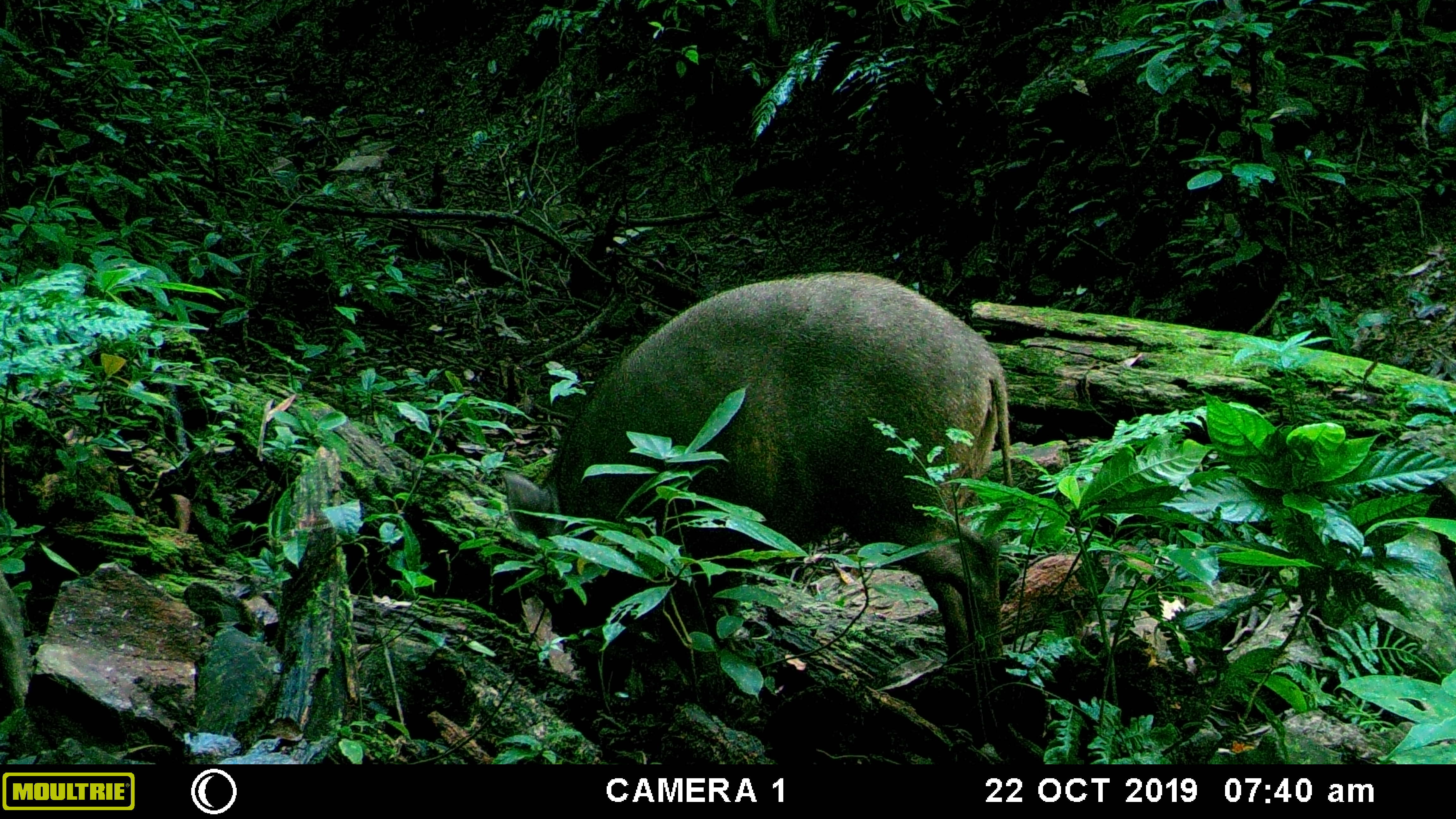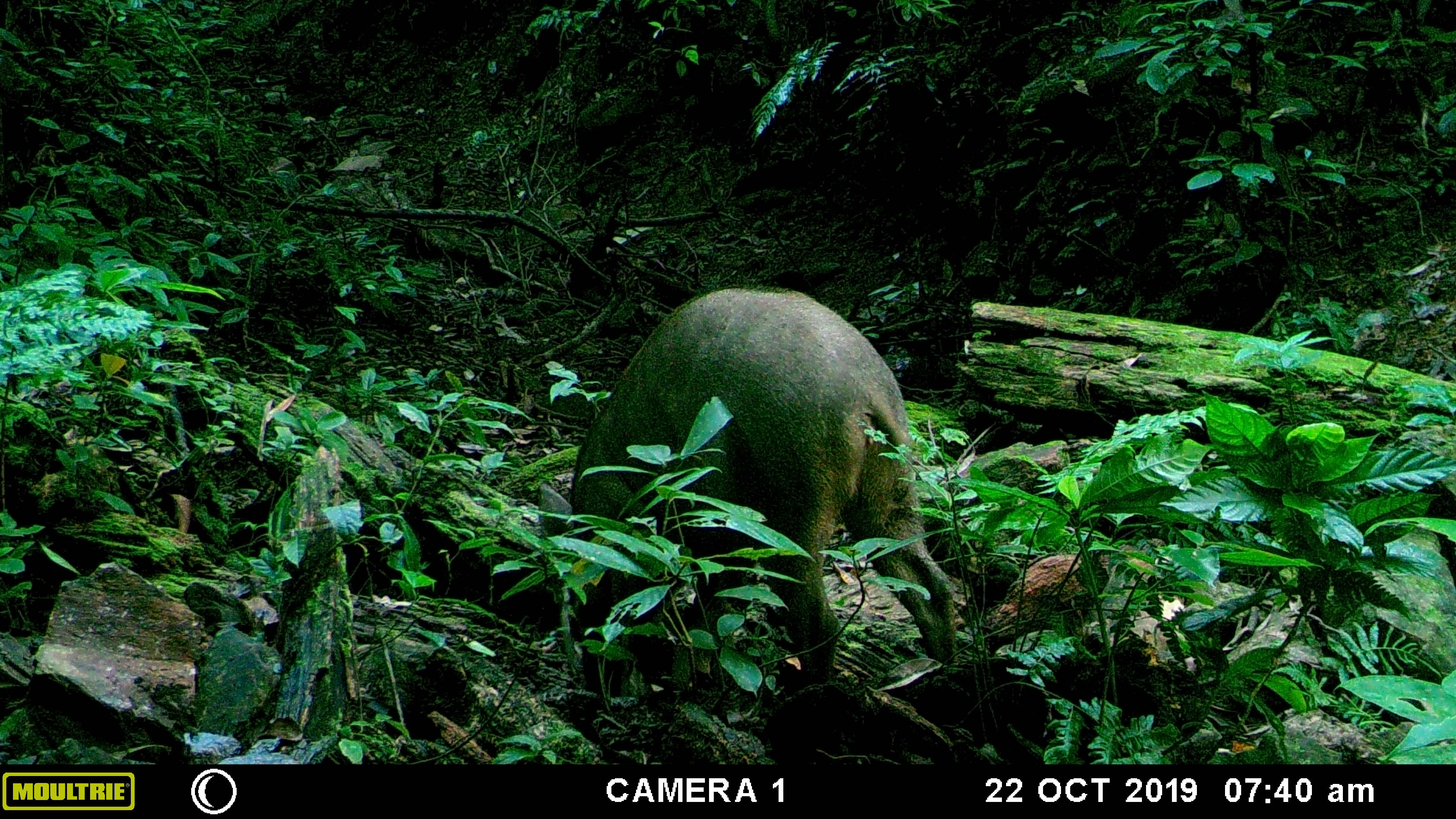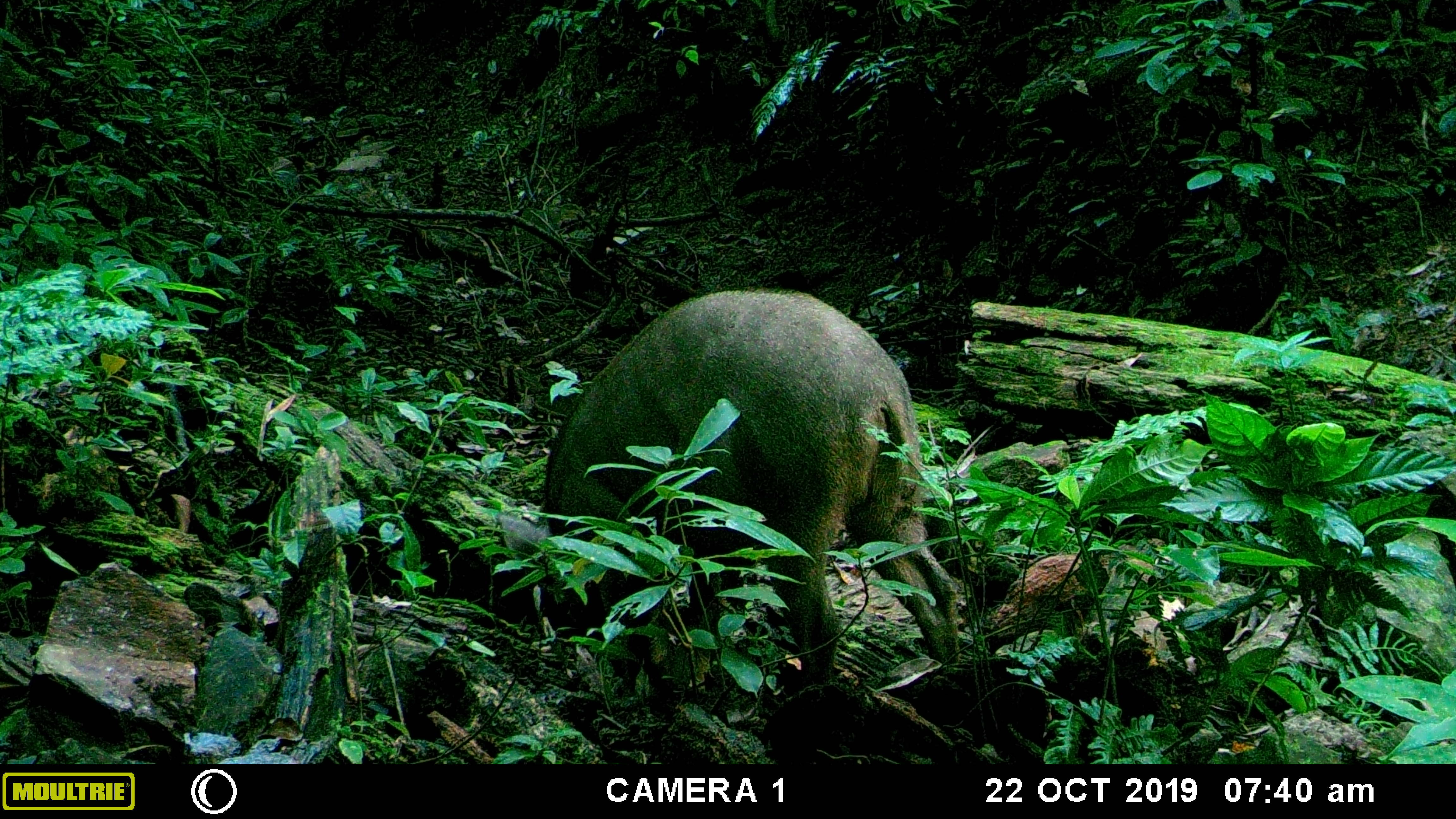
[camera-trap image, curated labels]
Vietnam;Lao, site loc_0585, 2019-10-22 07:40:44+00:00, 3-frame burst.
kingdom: Animalia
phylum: Chordata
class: Mammalia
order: Artiodactyla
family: Suidae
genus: Sus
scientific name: Sus scrofa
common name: eurasian wild pig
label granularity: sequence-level